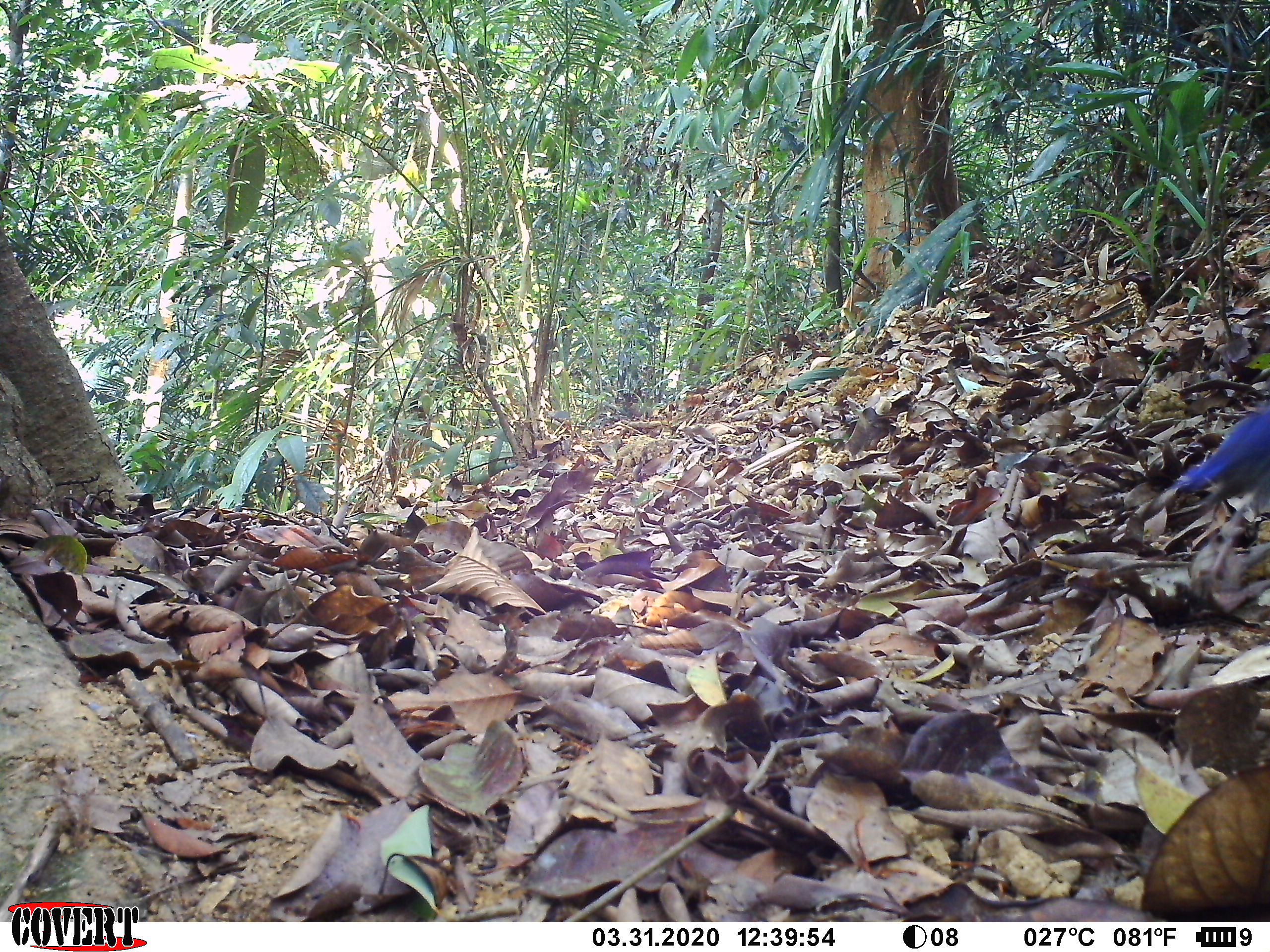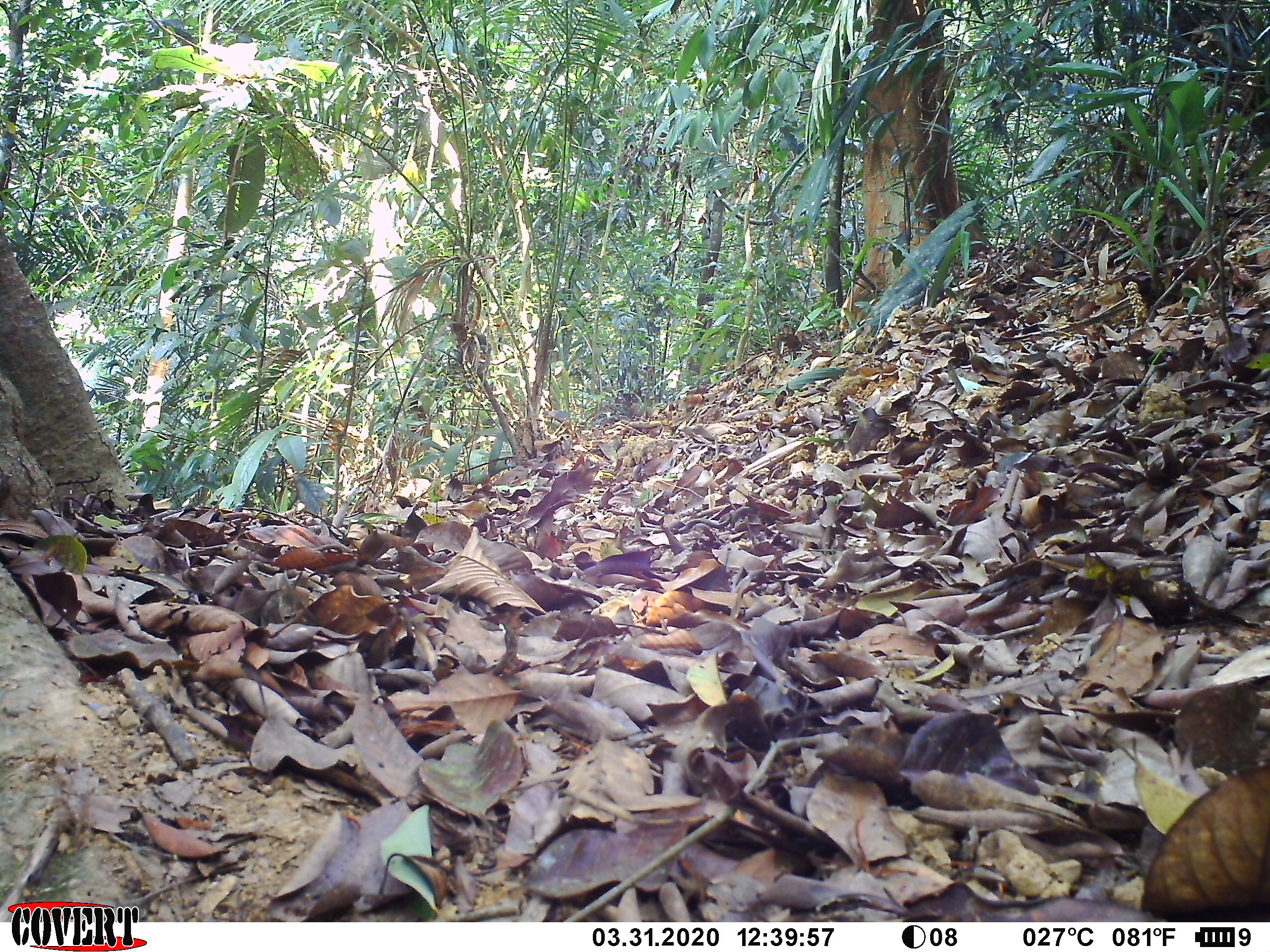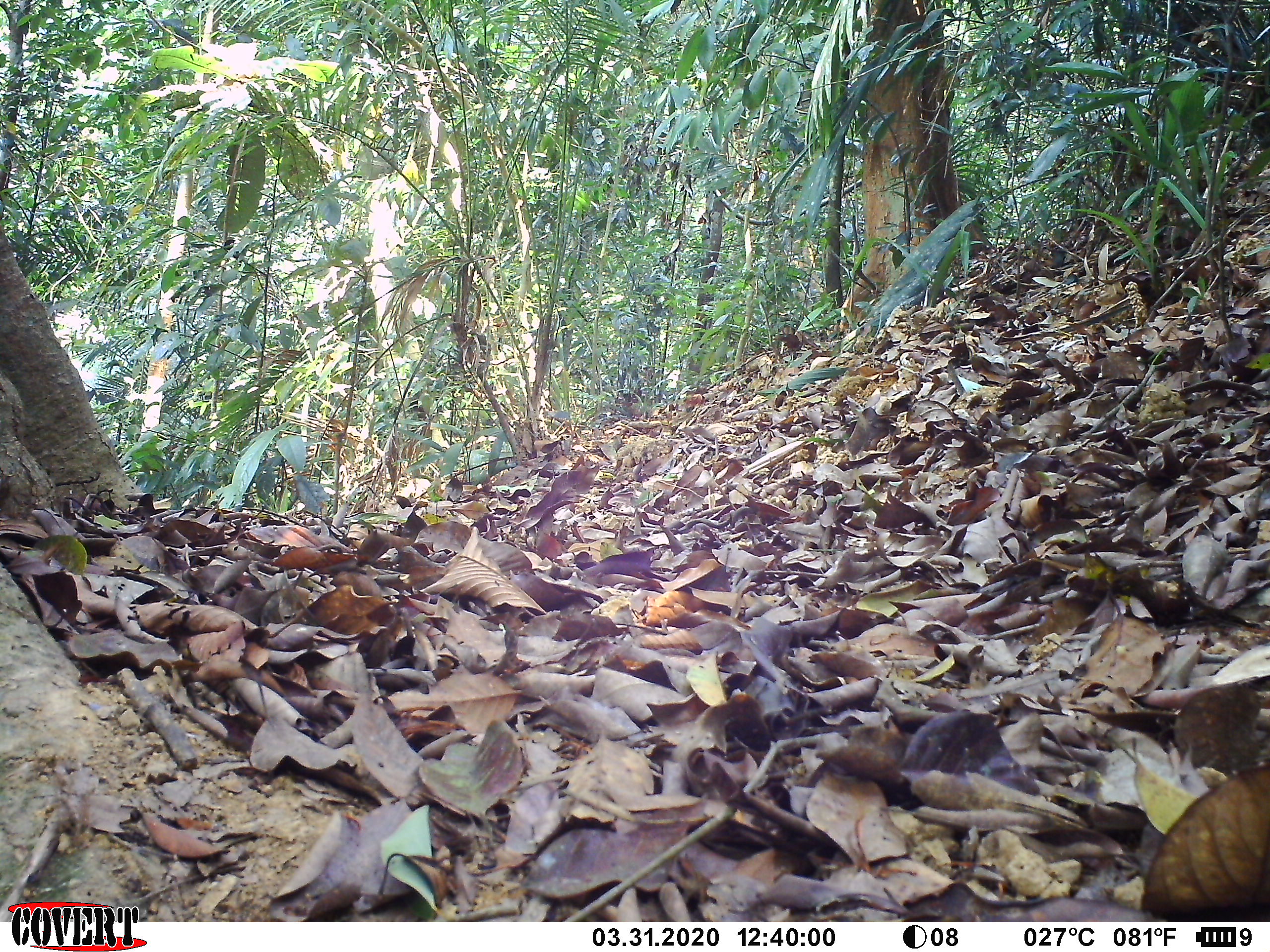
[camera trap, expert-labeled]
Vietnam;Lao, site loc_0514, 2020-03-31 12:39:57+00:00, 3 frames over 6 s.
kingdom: Animalia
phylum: Chordata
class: Aves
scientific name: Aves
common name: bird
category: unidentified bird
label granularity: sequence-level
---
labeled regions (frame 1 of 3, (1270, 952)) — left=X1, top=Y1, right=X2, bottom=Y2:
unidentified bird: left=1176, top=400, right=1269, bottom=514